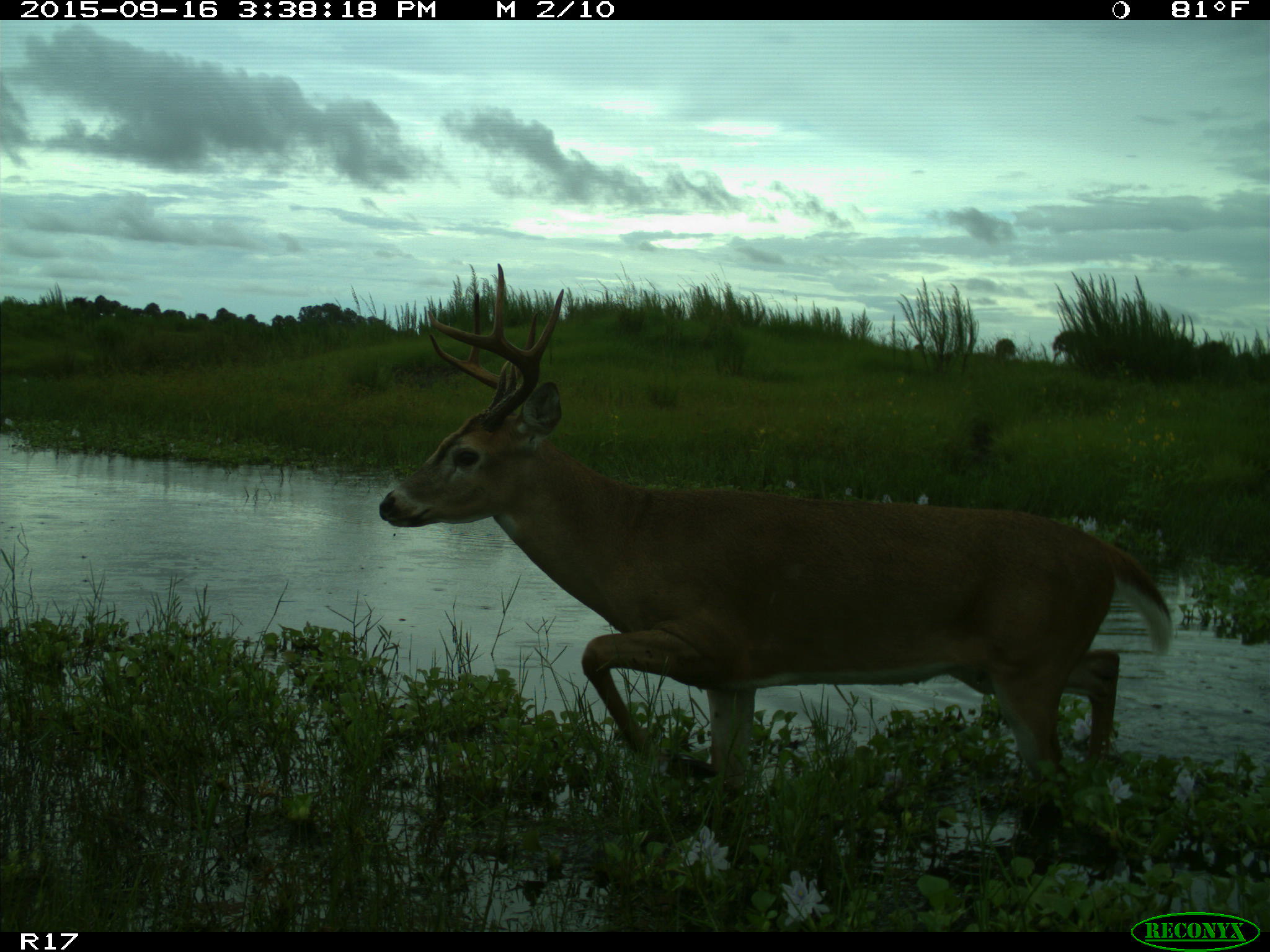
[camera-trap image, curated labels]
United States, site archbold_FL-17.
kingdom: Animalia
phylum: Chordata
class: Mammalia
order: Artiodactyla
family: Cervidae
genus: Odocoileus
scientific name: Odocoileus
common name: deer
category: unidentified deer